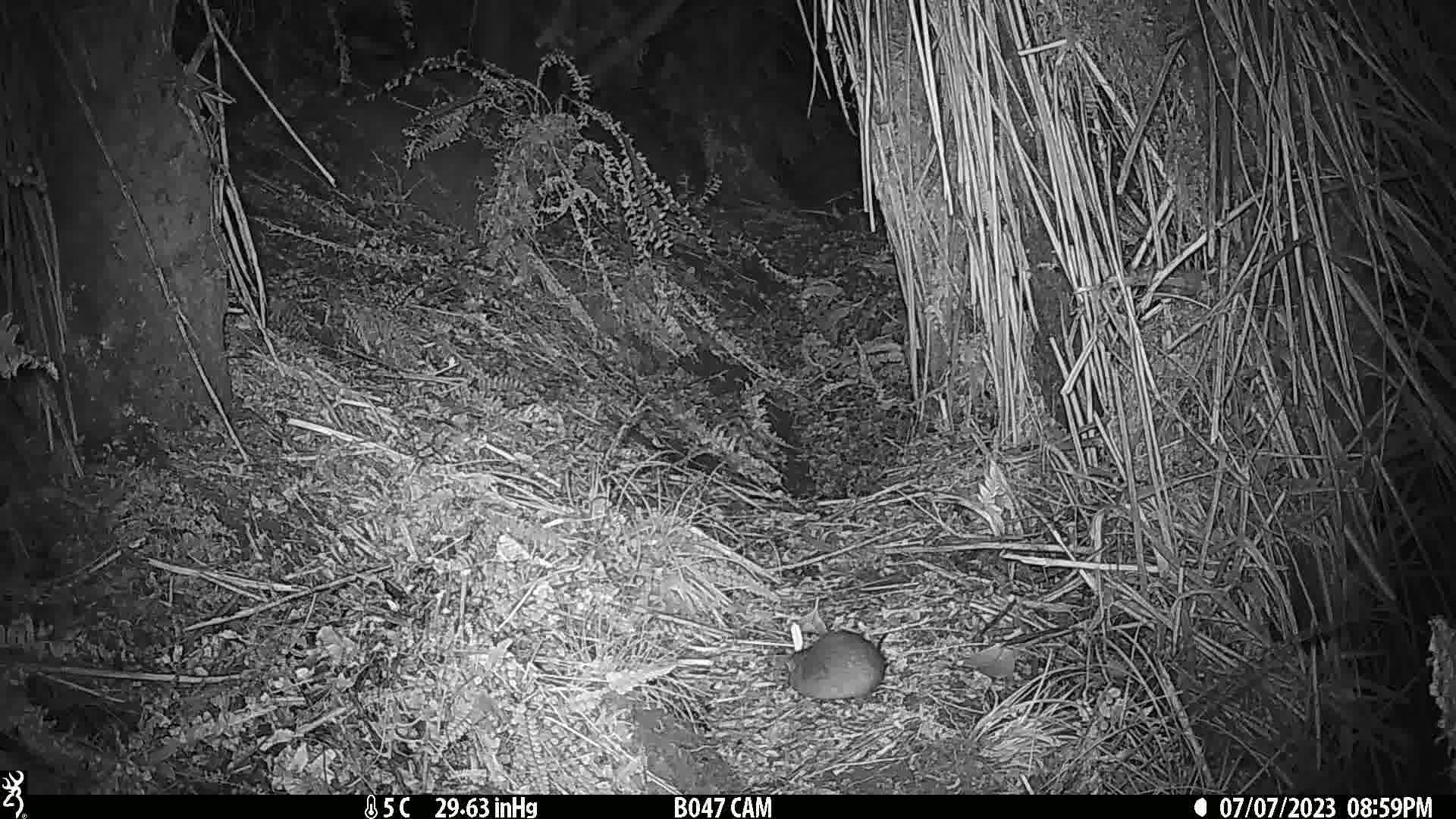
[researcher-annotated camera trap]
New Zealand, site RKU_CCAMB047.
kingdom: Animalia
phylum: Chordata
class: Mammalia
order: Rodentia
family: Muridae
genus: Rattus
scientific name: Rattus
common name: rat